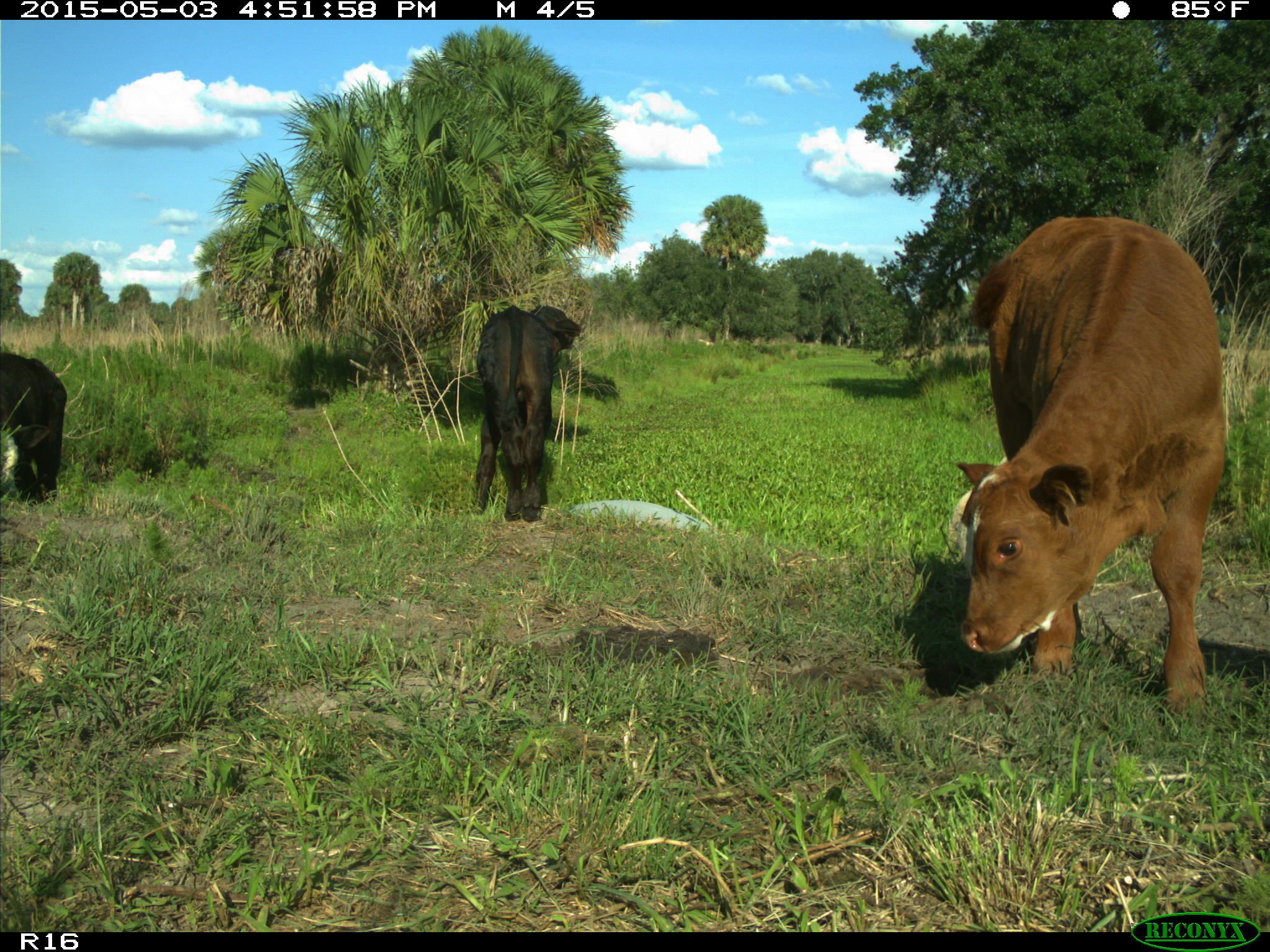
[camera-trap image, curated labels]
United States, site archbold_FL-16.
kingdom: Animalia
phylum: Chordata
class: Mammalia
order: Artiodactyla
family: Bovidae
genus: Bos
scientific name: Bos taurus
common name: domestic cow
Bos taurus (domestic cow).